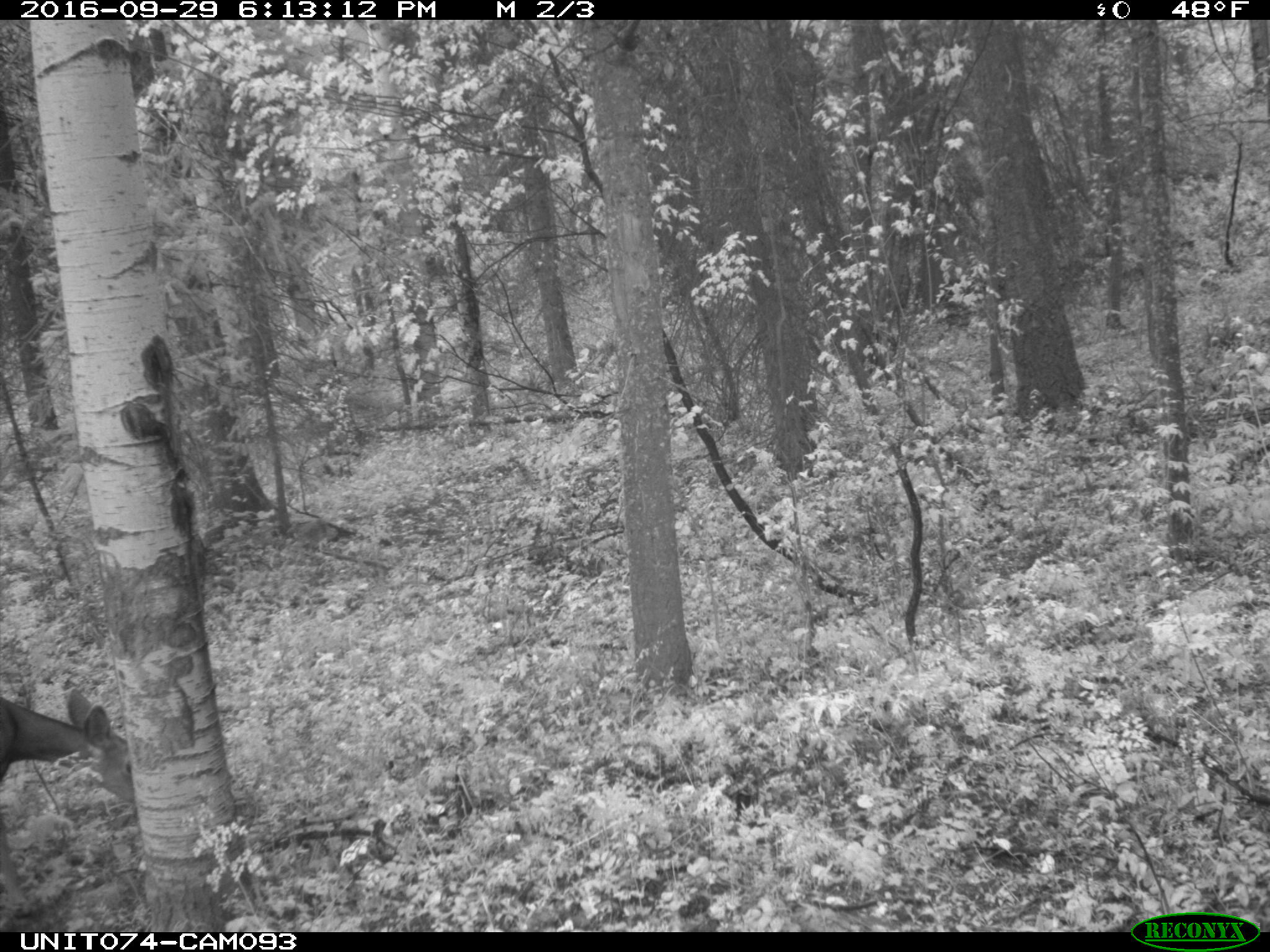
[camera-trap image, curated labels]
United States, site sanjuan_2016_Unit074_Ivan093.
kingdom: Animalia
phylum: Chordata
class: Mammalia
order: Artiodactyla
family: Cervidae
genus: Odocoileus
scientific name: Odocoileus hemionus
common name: mule deer